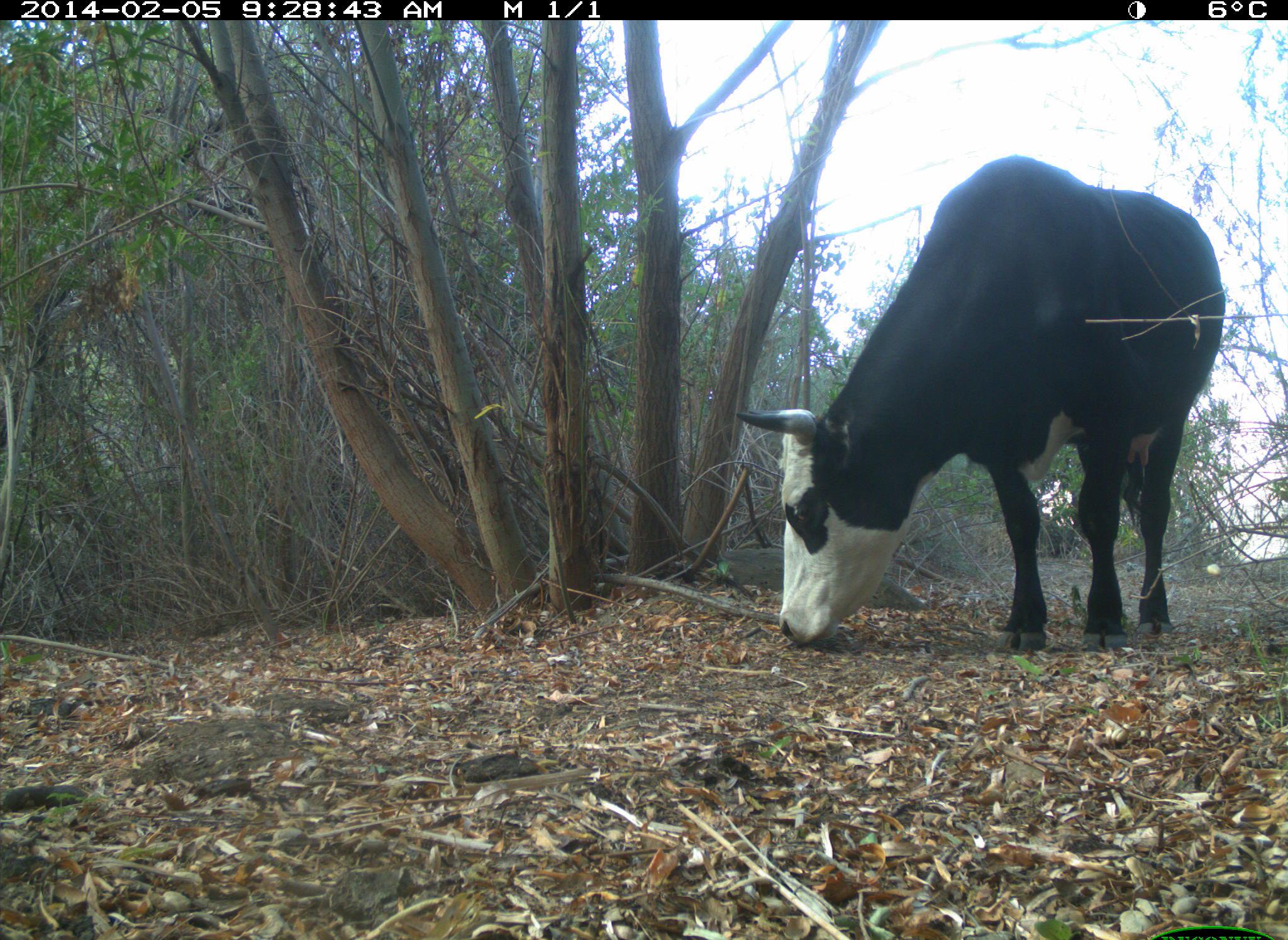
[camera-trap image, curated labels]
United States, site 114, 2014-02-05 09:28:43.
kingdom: Animalia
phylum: Chordata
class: Mammalia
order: Artiodactyla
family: Bovidae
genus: Bos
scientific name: Bos taurus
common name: cow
Cow (Bos taurus).